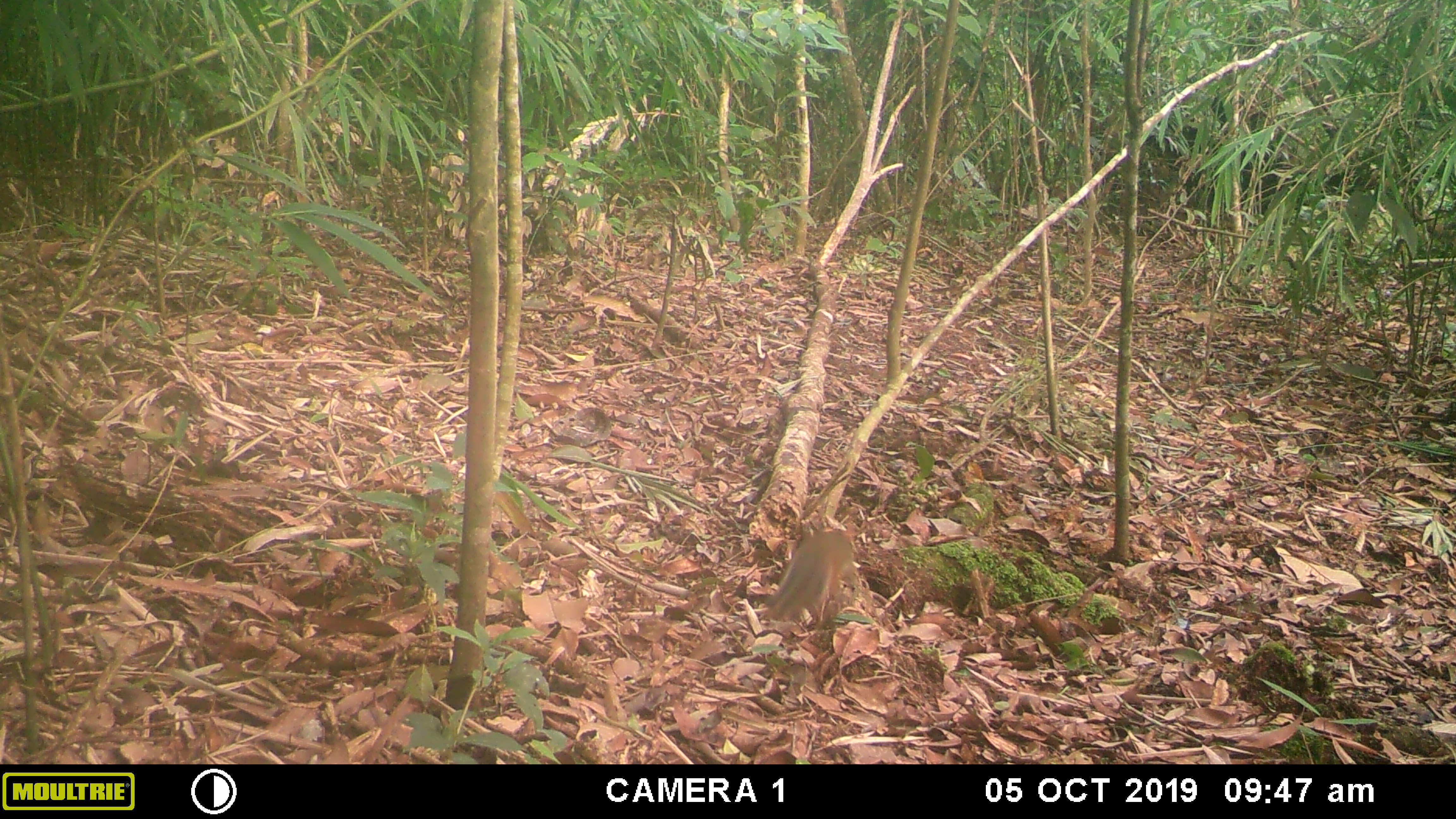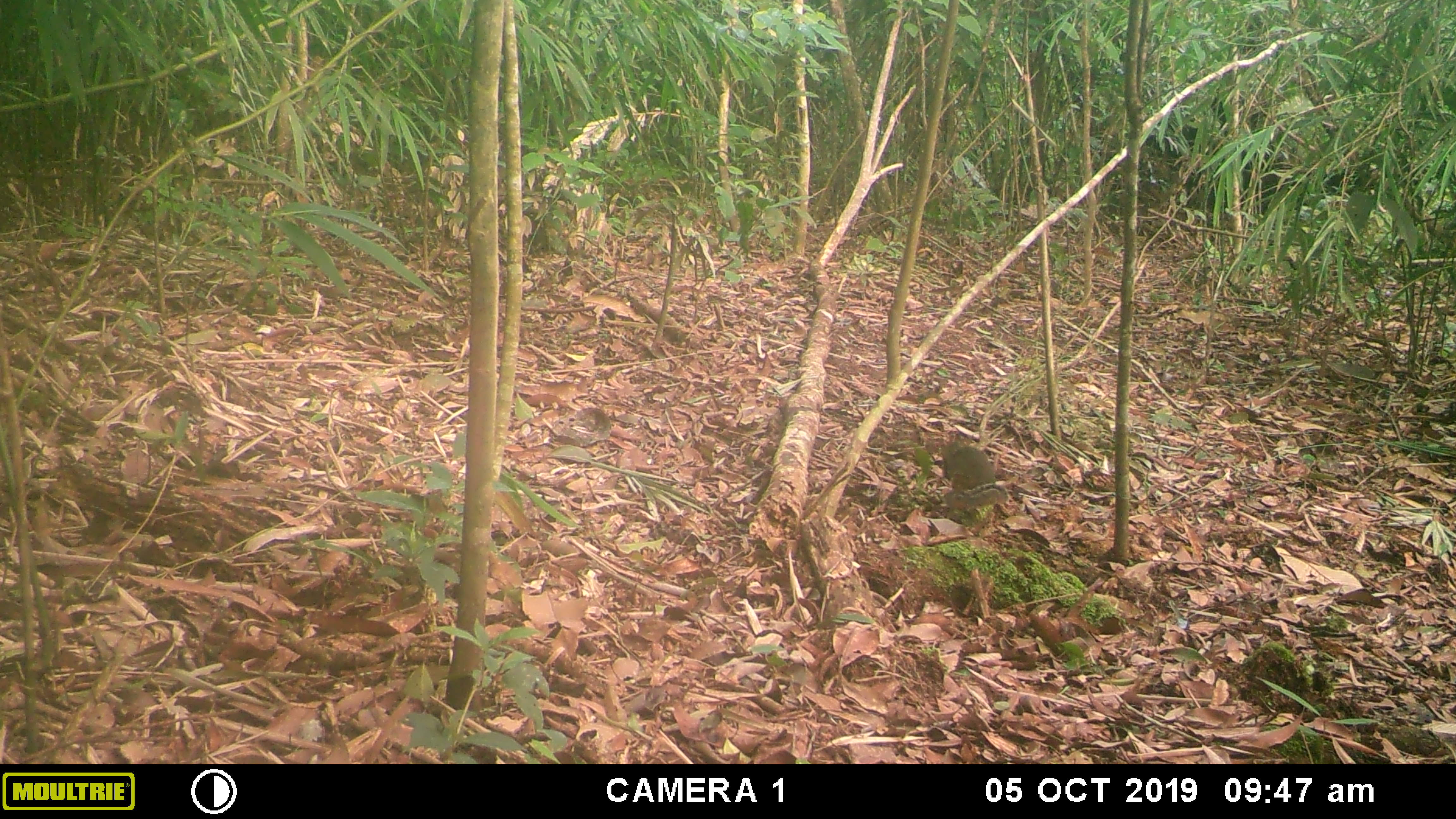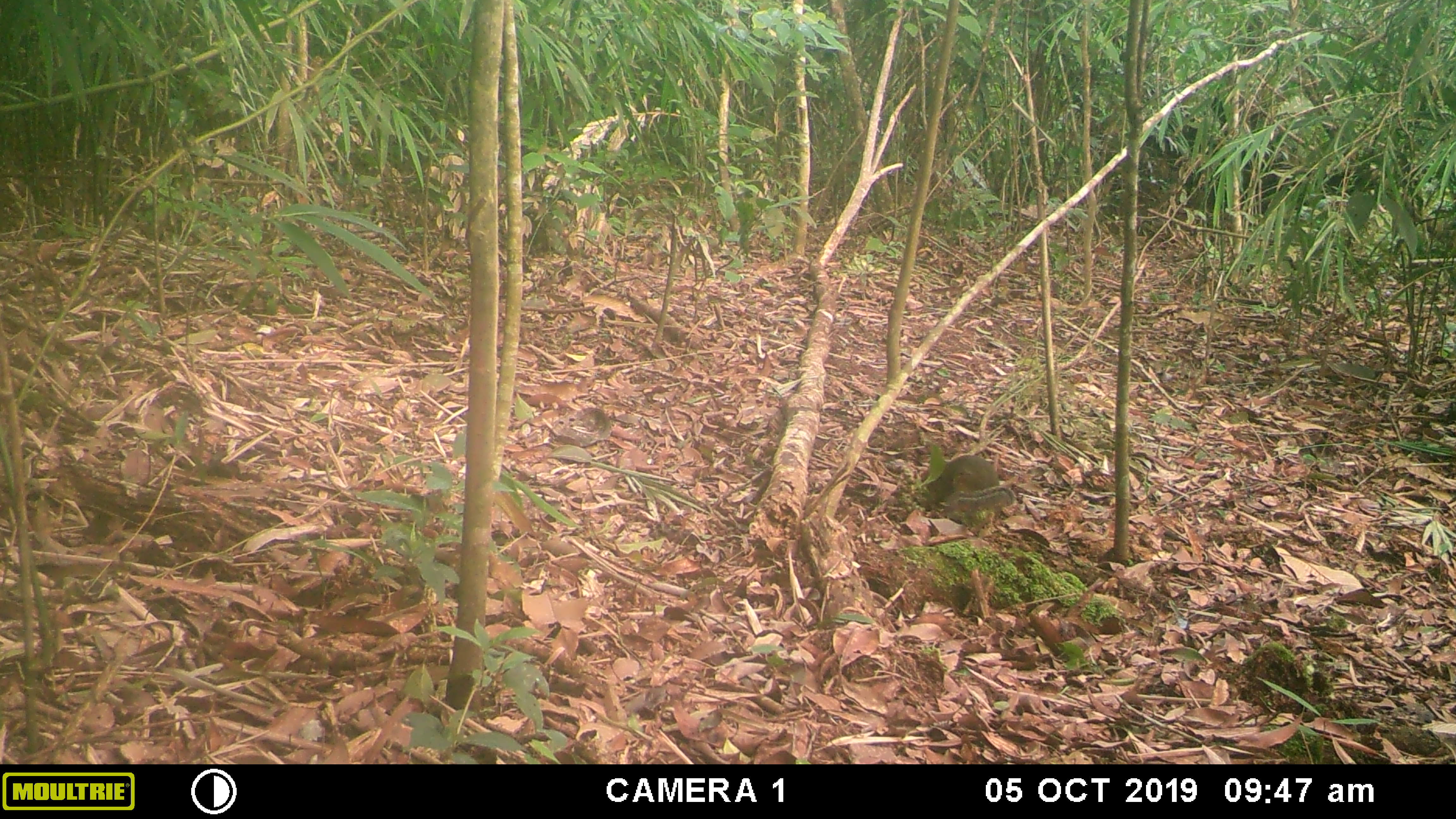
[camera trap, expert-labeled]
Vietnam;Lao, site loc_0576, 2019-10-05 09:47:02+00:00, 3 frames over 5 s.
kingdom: Animalia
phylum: Chordata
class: Mammalia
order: Rodentia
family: Sciuridae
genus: Dremomys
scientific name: Dremomys rufigenis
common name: red-cheeked squirrel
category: red cheeked squirrel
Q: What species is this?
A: Red cheeked squirrel (red-cheeked squirrel) (Dremomys rufigenis).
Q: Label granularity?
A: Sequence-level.